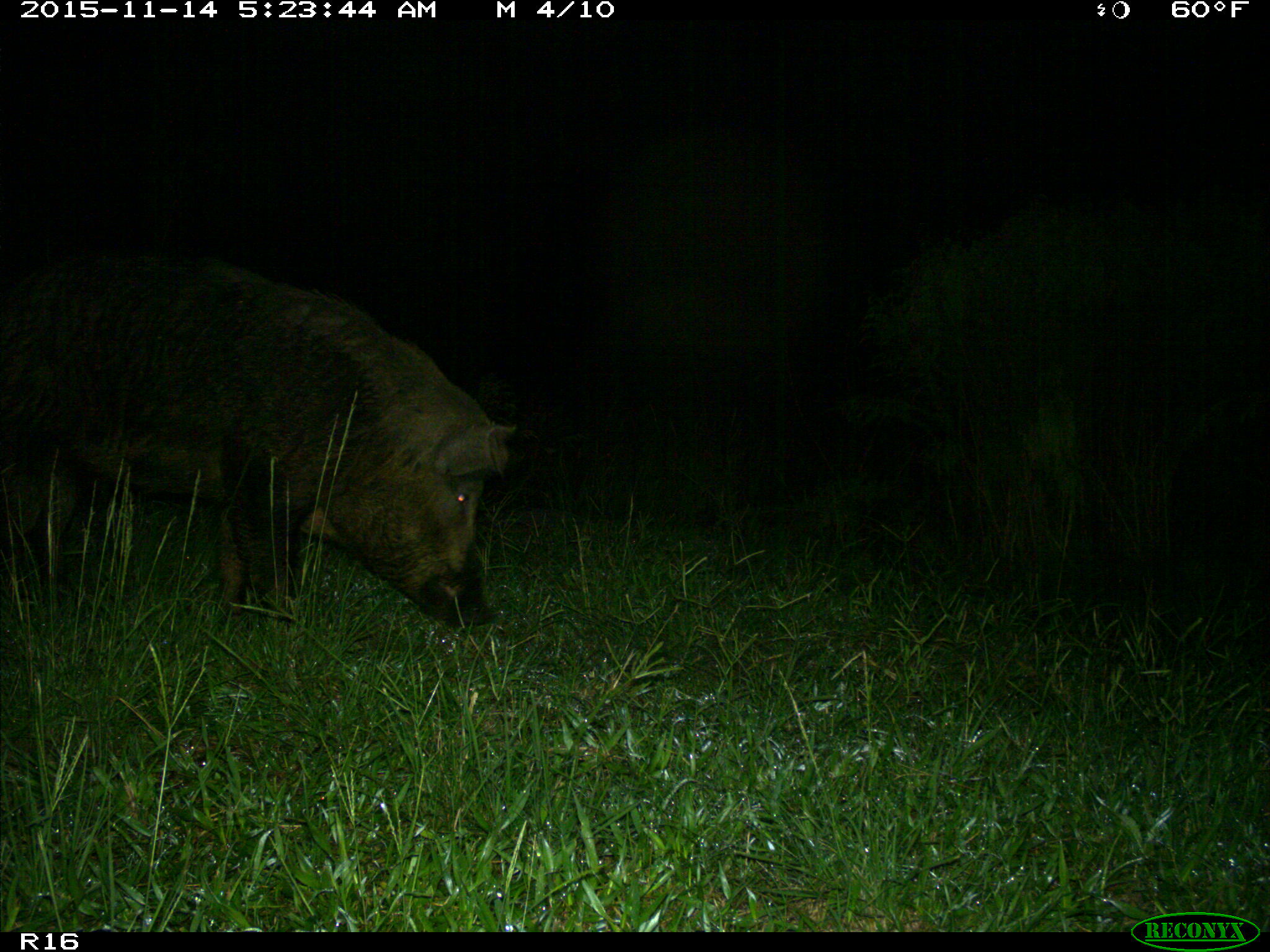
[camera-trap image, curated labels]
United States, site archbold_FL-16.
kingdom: Animalia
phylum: Chordata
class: Mammalia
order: Artiodactyla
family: Suidae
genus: Sus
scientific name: Sus scrofa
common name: wild boar